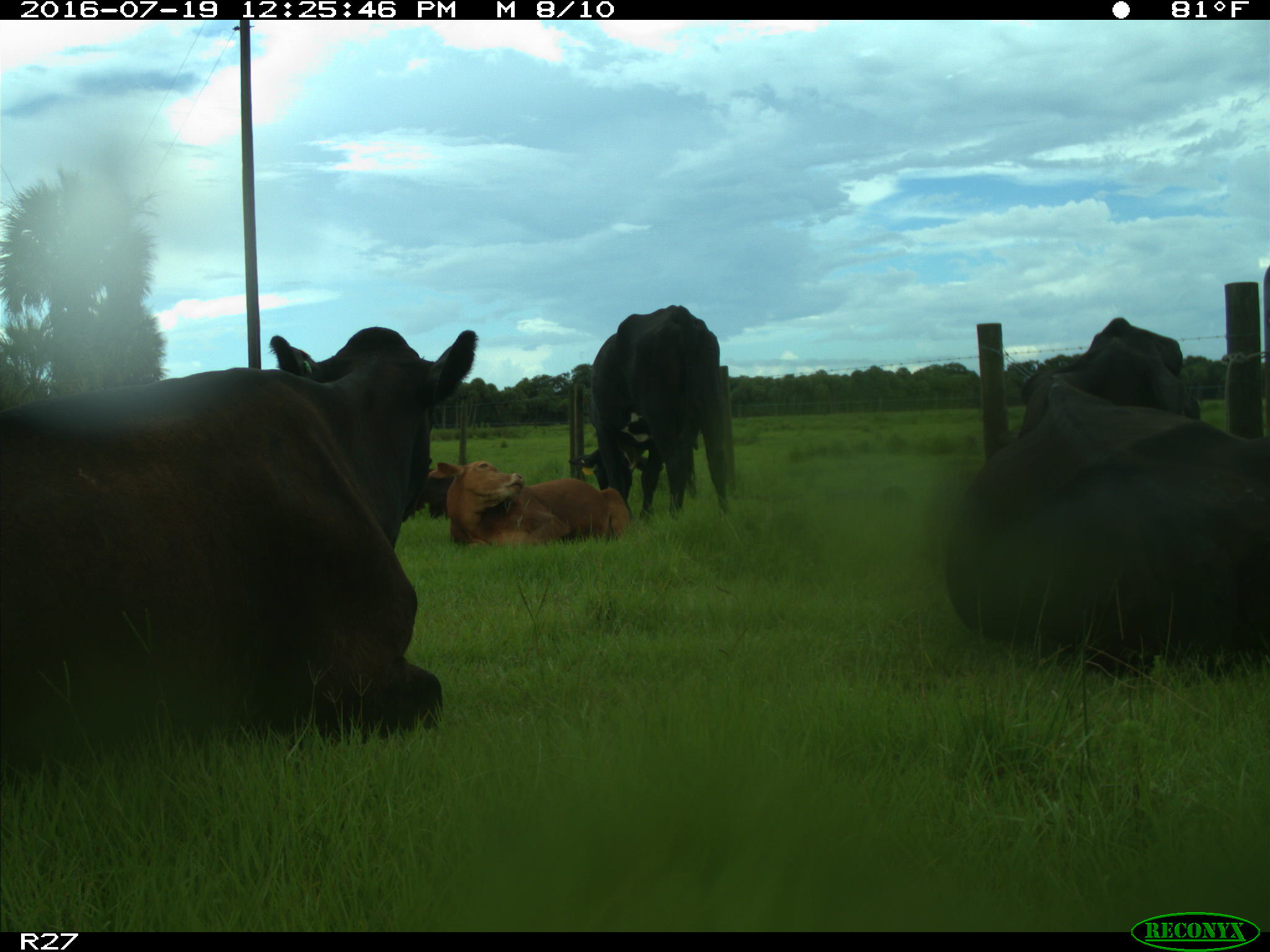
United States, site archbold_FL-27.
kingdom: Animalia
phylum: Chordata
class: Mammalia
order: Artiodactyla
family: Bovidae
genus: Bos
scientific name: Bos taurus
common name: domestic cow